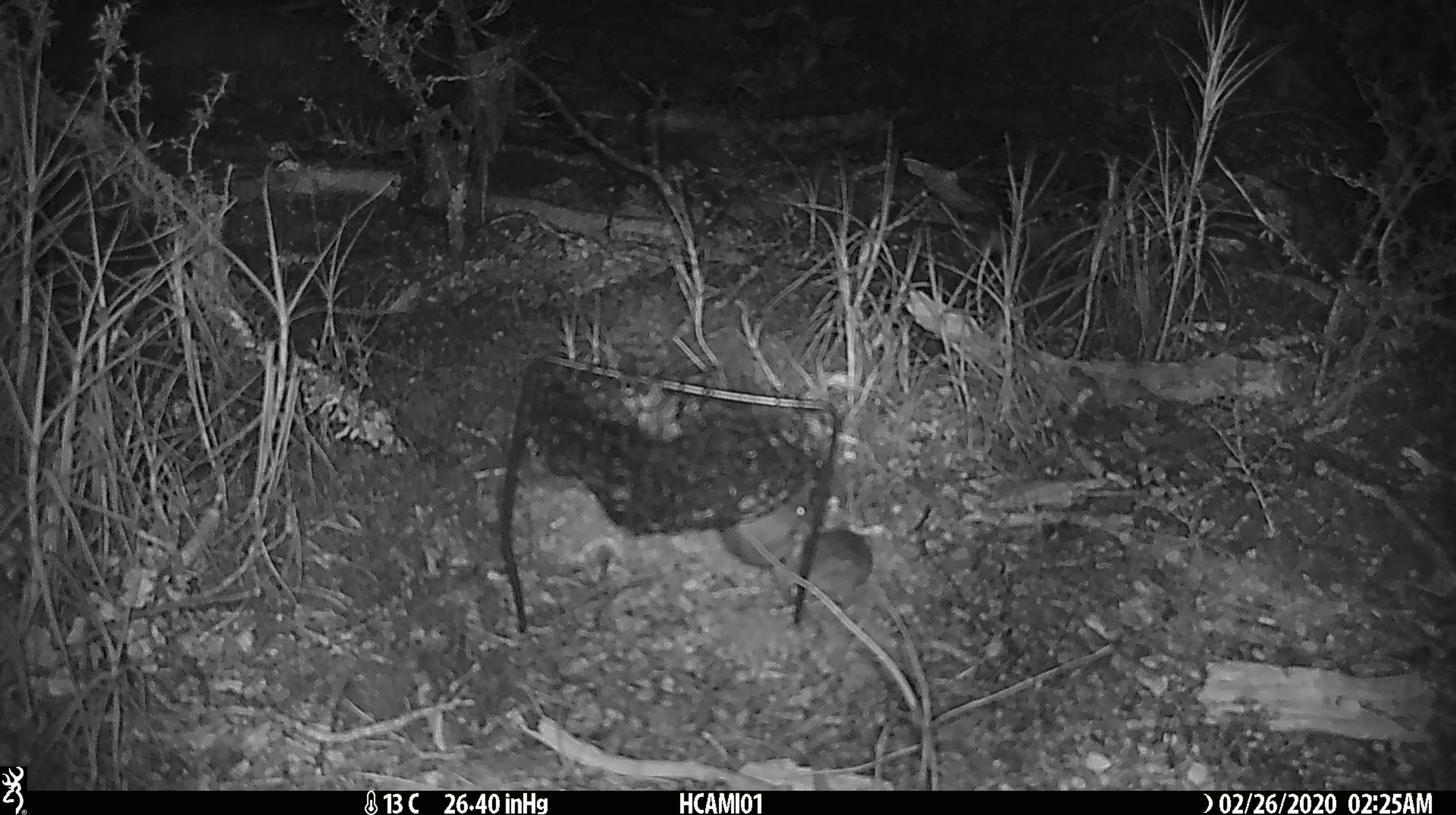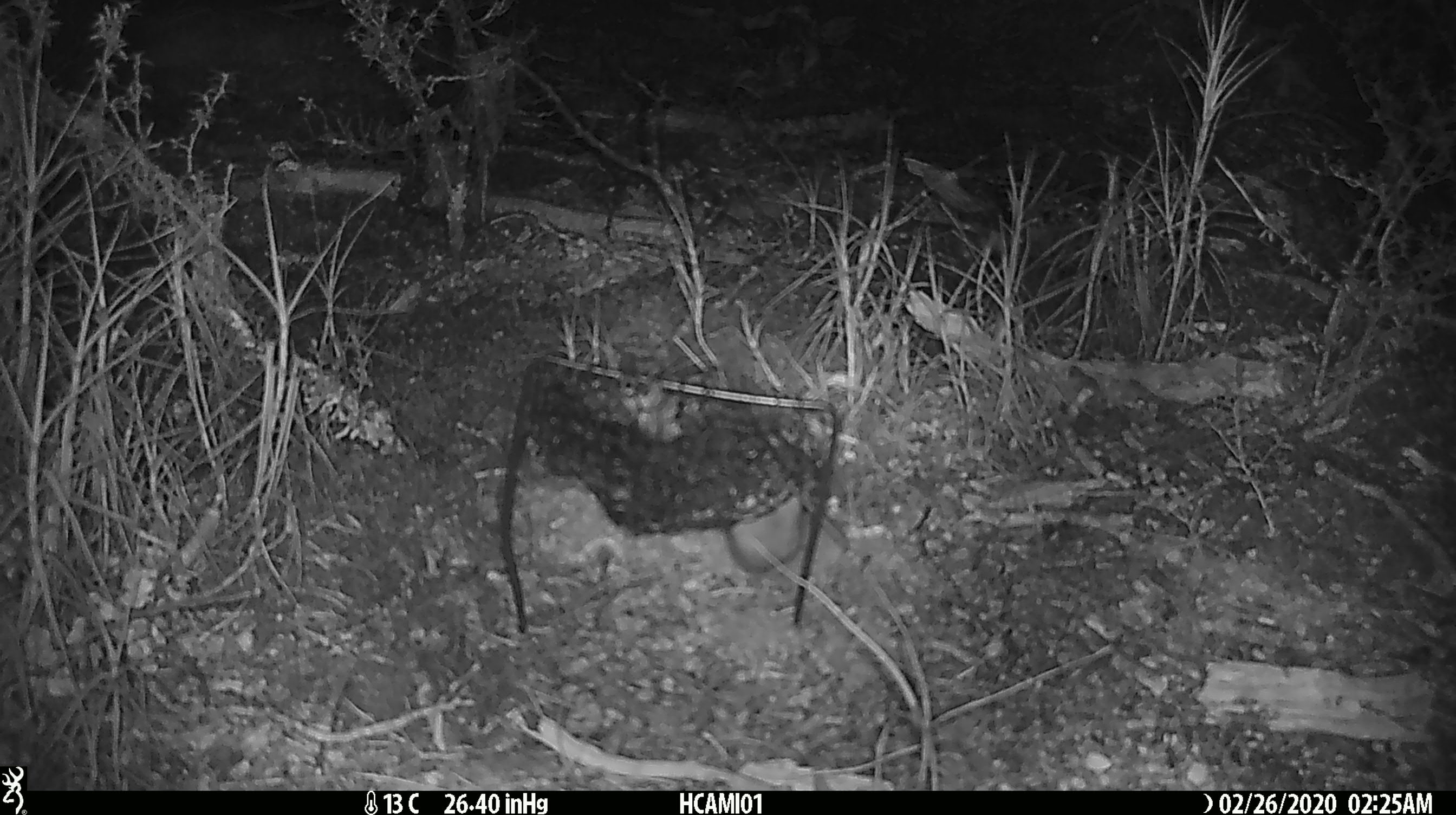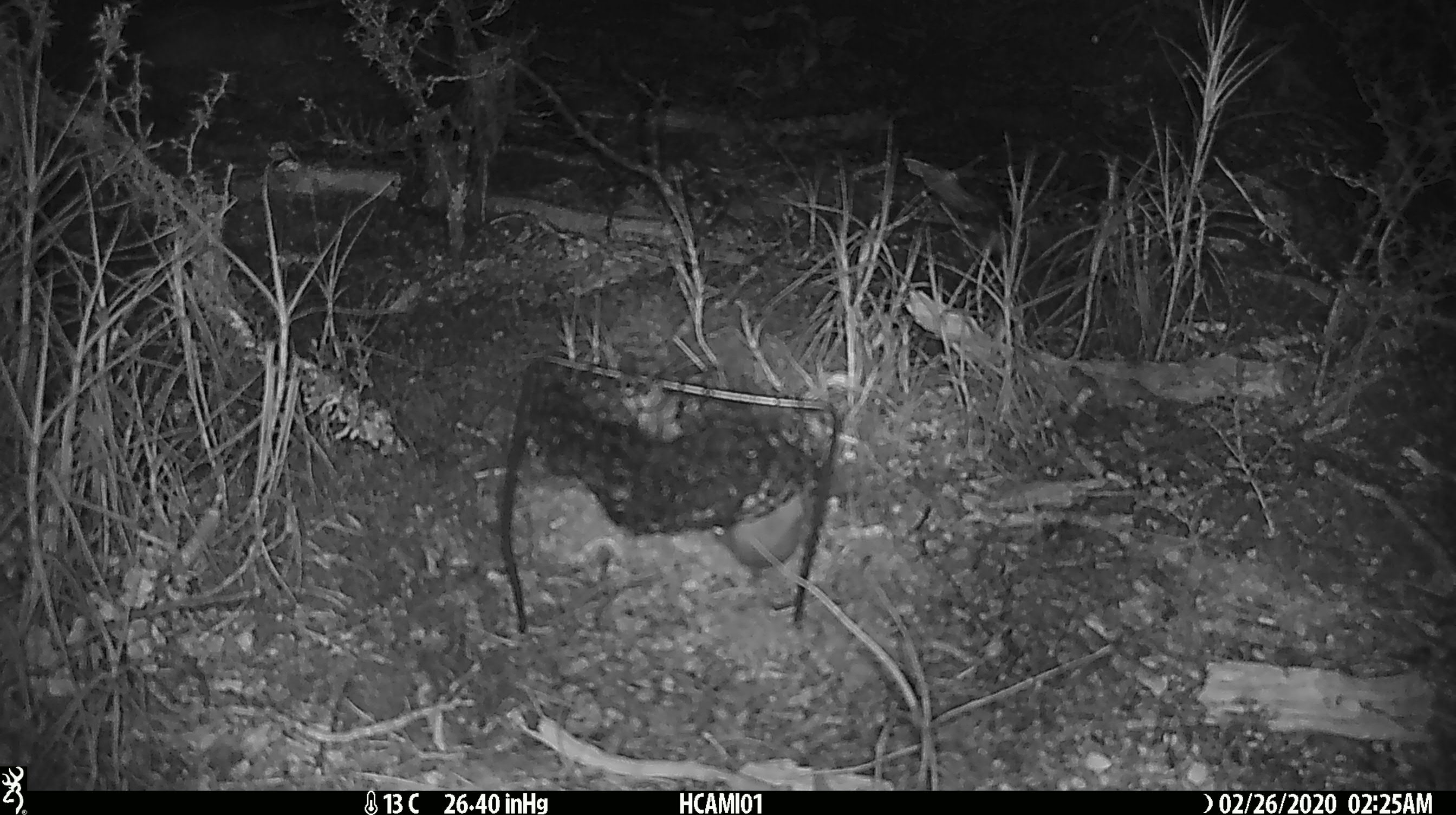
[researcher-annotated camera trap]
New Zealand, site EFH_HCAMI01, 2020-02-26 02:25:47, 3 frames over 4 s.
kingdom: Animalia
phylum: Chordata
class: Mammalia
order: Rodentia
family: Muridae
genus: Mus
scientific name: Mus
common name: mouse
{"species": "mouse (Mus)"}